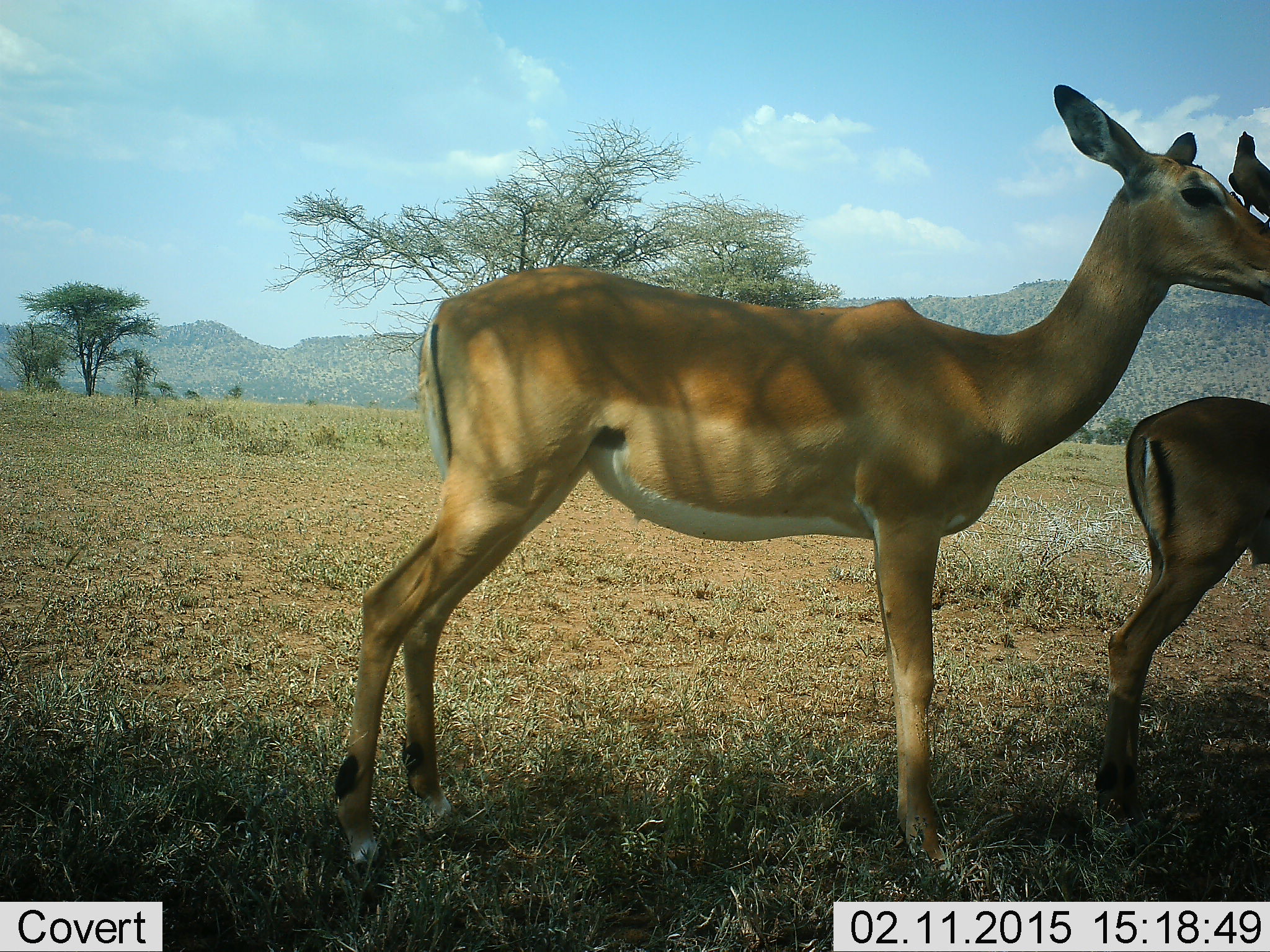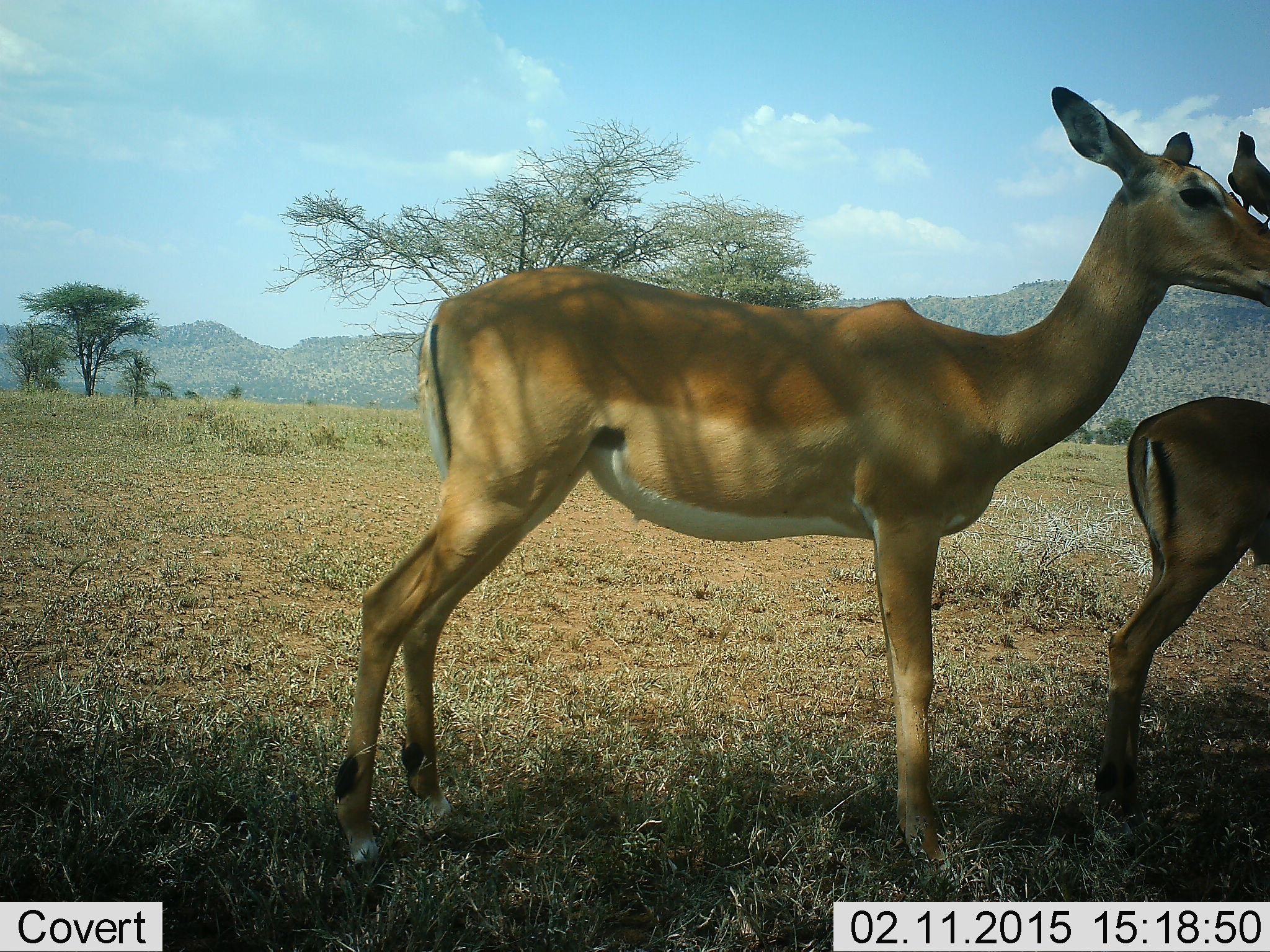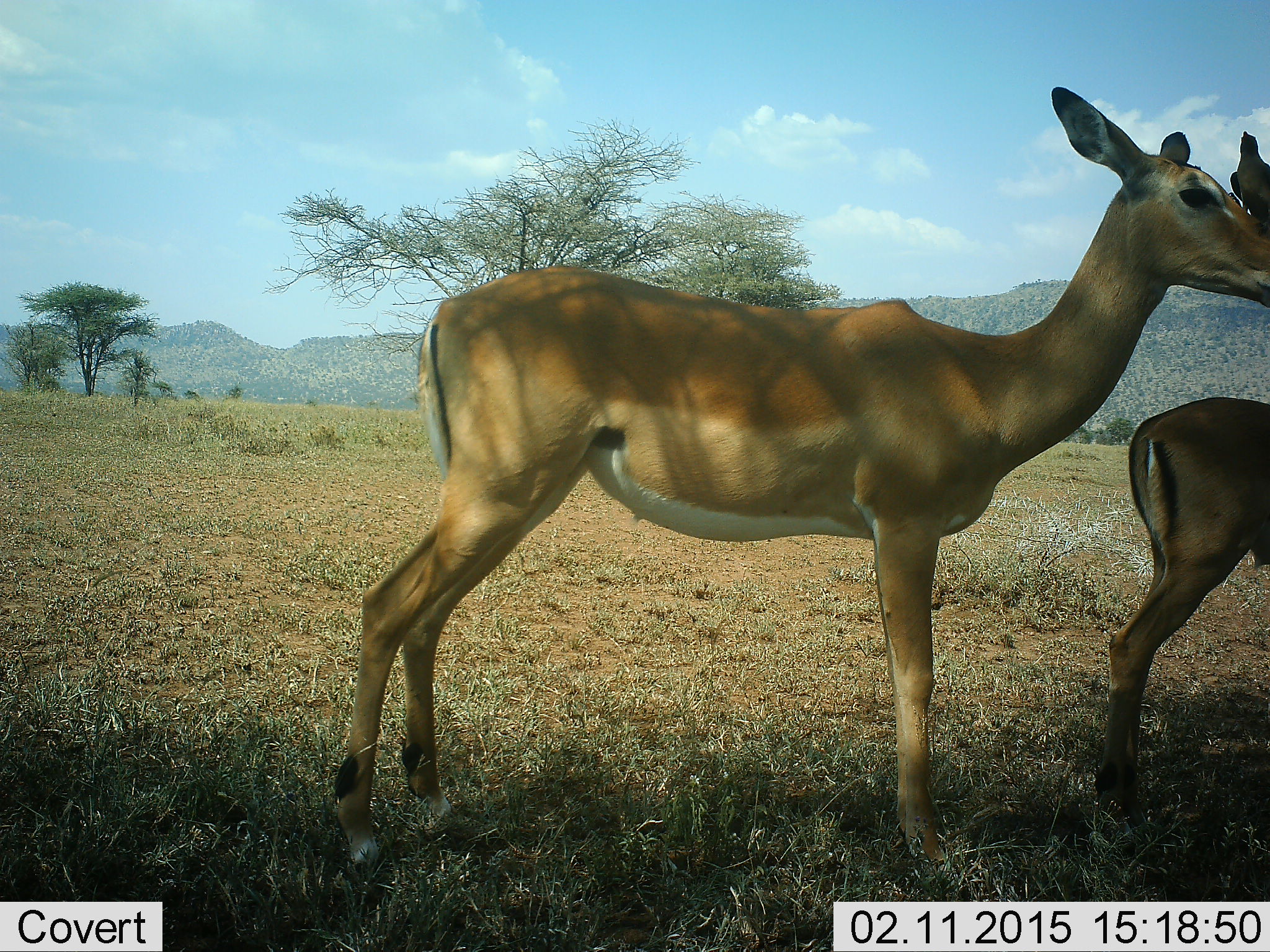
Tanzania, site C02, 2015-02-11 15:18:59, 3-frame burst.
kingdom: Animalia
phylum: Chordata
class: Mammalia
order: Artiodactyla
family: Bovidae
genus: Aepyceros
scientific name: Aepyceros melampus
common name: impala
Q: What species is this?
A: Impala (Aepyceros melampus).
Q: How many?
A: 2.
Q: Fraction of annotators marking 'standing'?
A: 85%.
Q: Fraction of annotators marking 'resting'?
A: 0%.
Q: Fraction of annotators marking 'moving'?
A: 15%.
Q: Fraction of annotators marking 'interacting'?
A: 0%.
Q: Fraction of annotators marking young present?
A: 23%.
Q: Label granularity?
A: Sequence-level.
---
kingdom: Animalia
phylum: Chordata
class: Aves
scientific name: Aves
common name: bird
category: otherbird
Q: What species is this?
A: Otherbird (bird) (Aves).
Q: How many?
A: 1.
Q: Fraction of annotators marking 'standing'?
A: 73%.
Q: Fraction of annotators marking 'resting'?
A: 18%.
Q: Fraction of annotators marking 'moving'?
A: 0%.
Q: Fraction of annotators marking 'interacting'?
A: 18%.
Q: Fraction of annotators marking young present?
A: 0%.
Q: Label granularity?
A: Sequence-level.